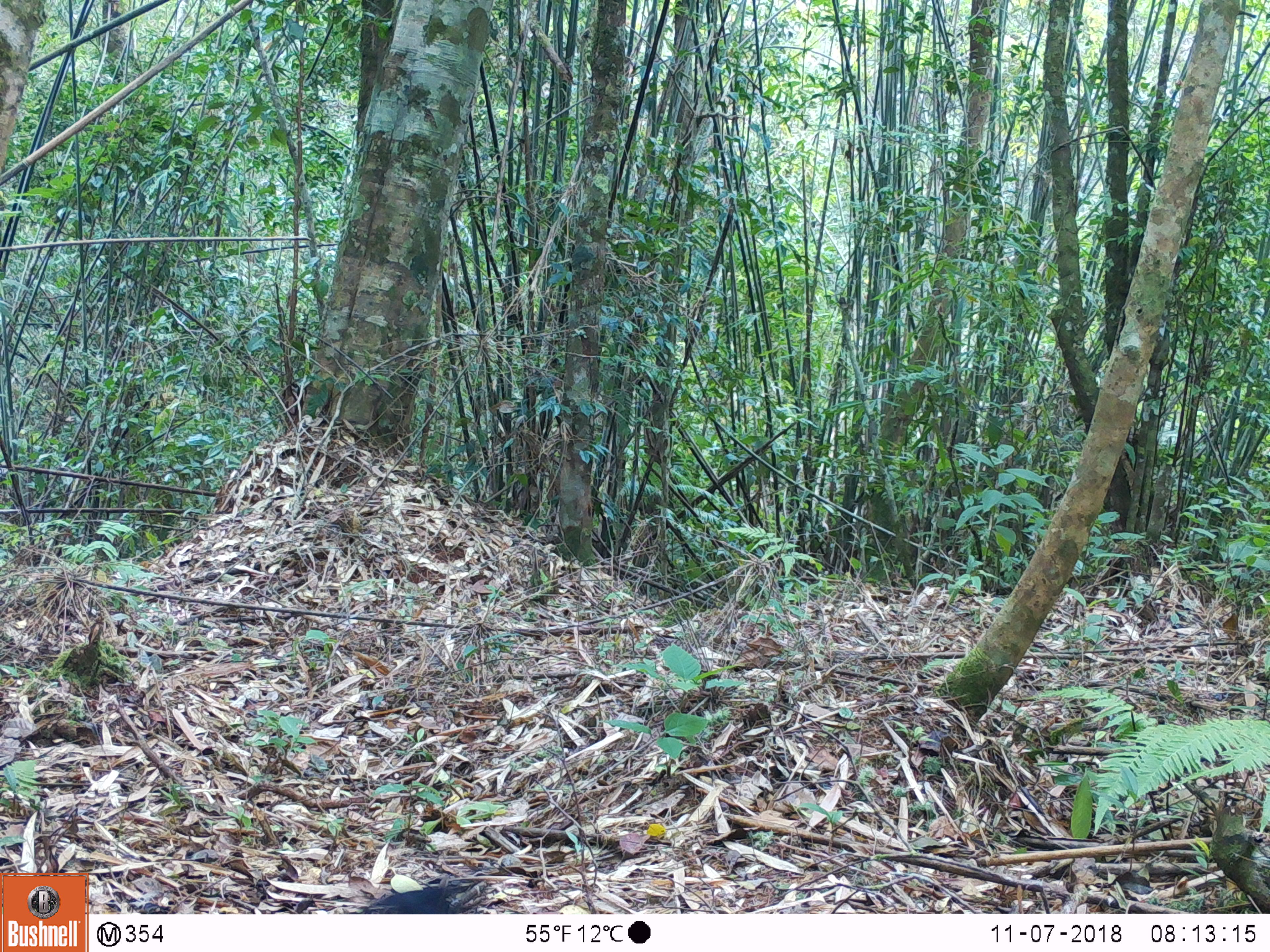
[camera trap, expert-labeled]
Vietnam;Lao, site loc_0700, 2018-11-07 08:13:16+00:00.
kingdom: Animalia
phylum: Chordata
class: Mammalia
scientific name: Mammalia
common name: mammal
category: unidentified small mammal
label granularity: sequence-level